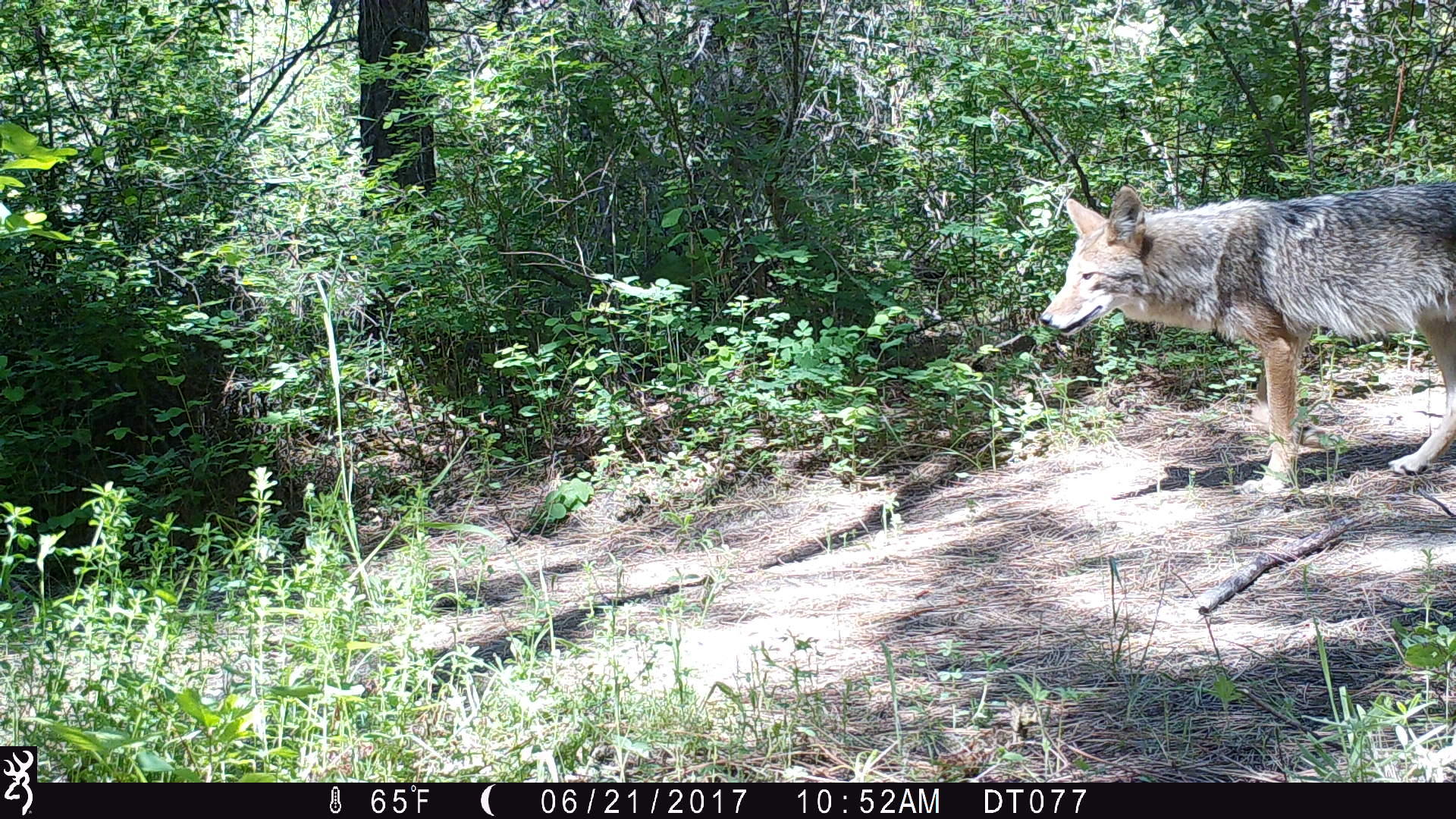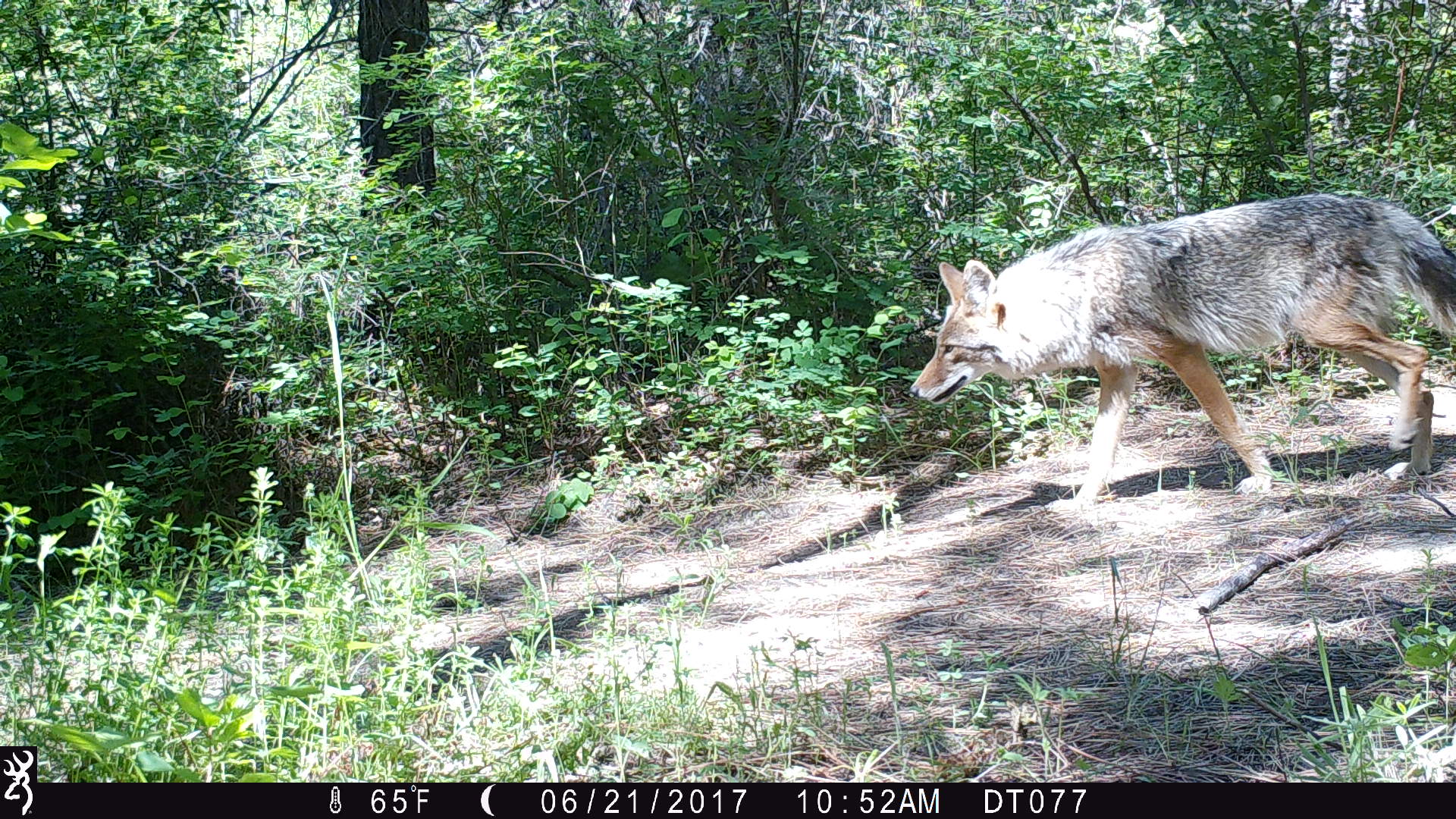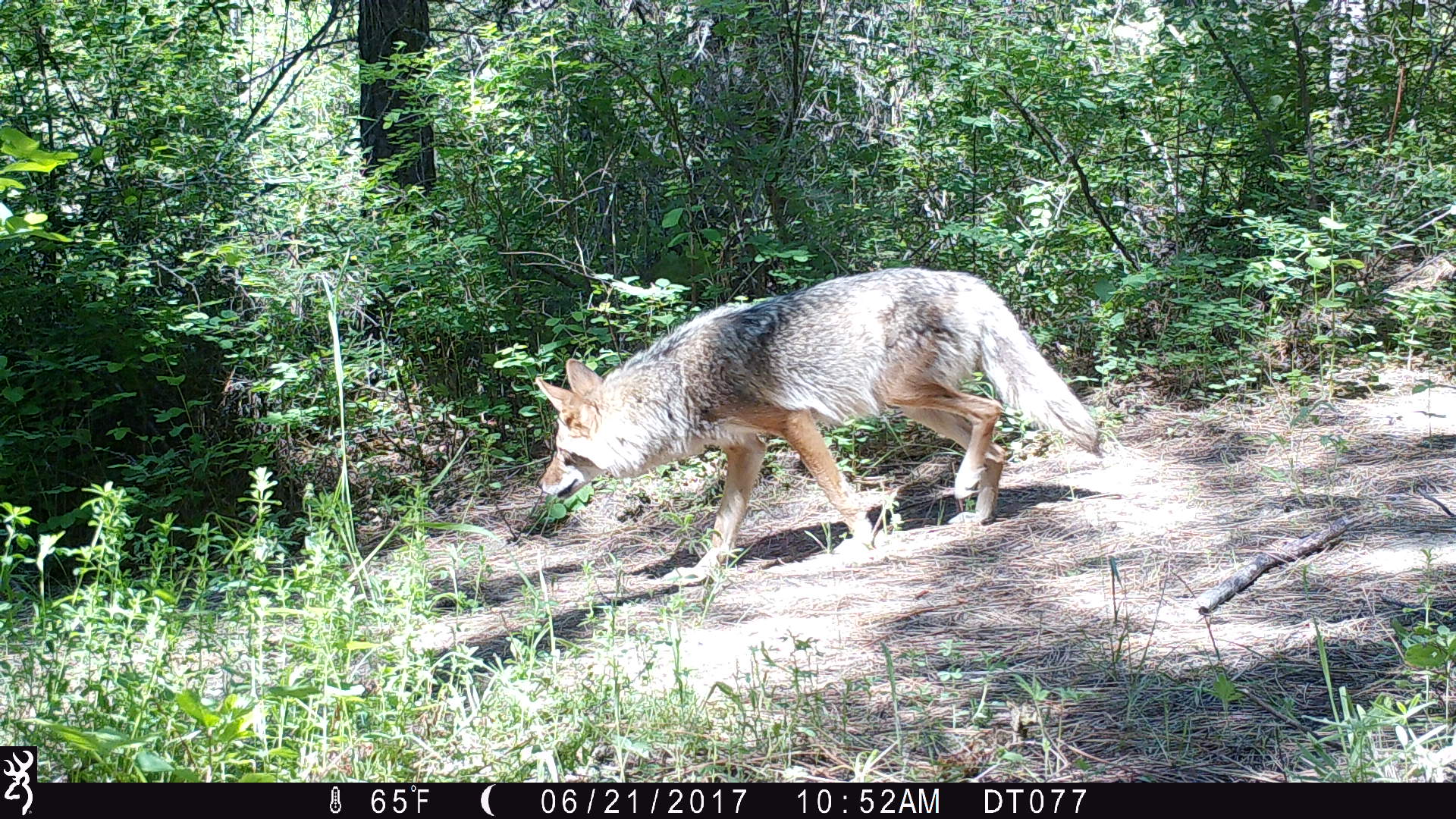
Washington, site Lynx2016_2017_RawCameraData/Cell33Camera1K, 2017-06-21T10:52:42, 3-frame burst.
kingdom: Animalia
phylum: Chordata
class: Mammalia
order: Carnivora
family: Canidae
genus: Canis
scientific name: Canis latrans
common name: coyote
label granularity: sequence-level